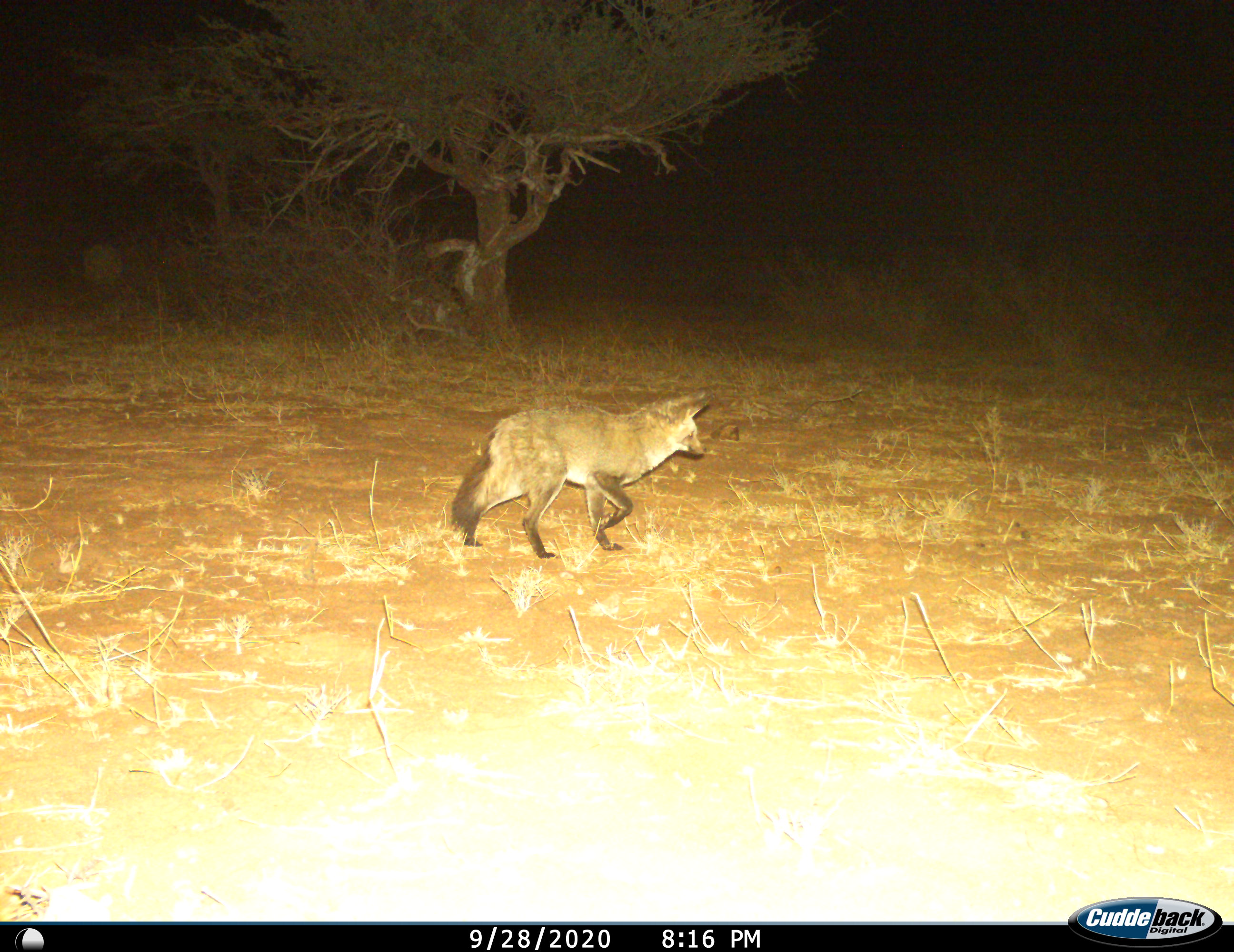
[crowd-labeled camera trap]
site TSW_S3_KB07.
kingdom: Animalia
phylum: Chordata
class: Mammalia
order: Carnivora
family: Canidae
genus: Otocyon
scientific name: Otocyon megalotis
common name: bat-eared fox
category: foxbateared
Foxbateared (bat-eared fox) (Otocyon megalotis), count 1. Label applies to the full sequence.